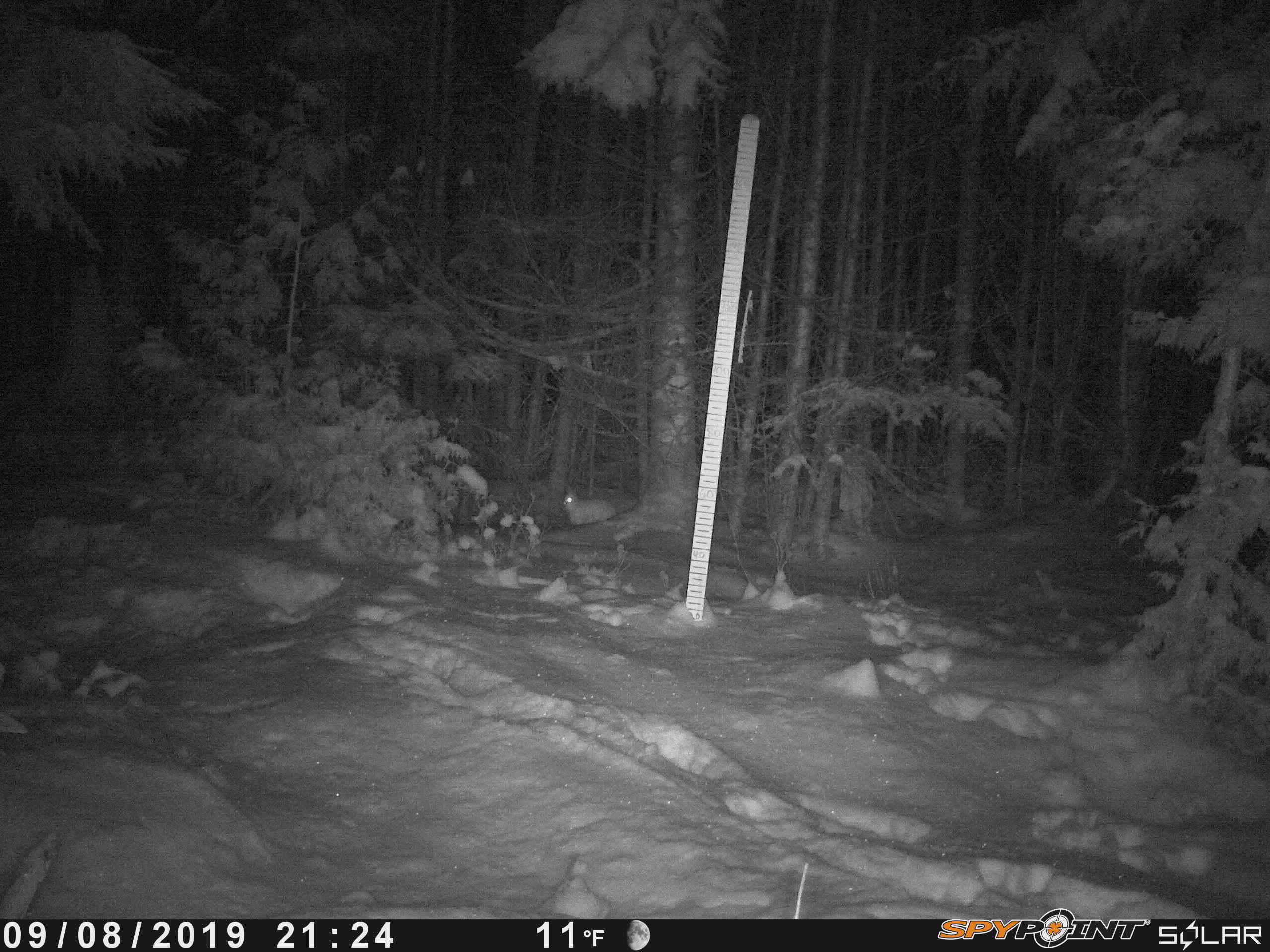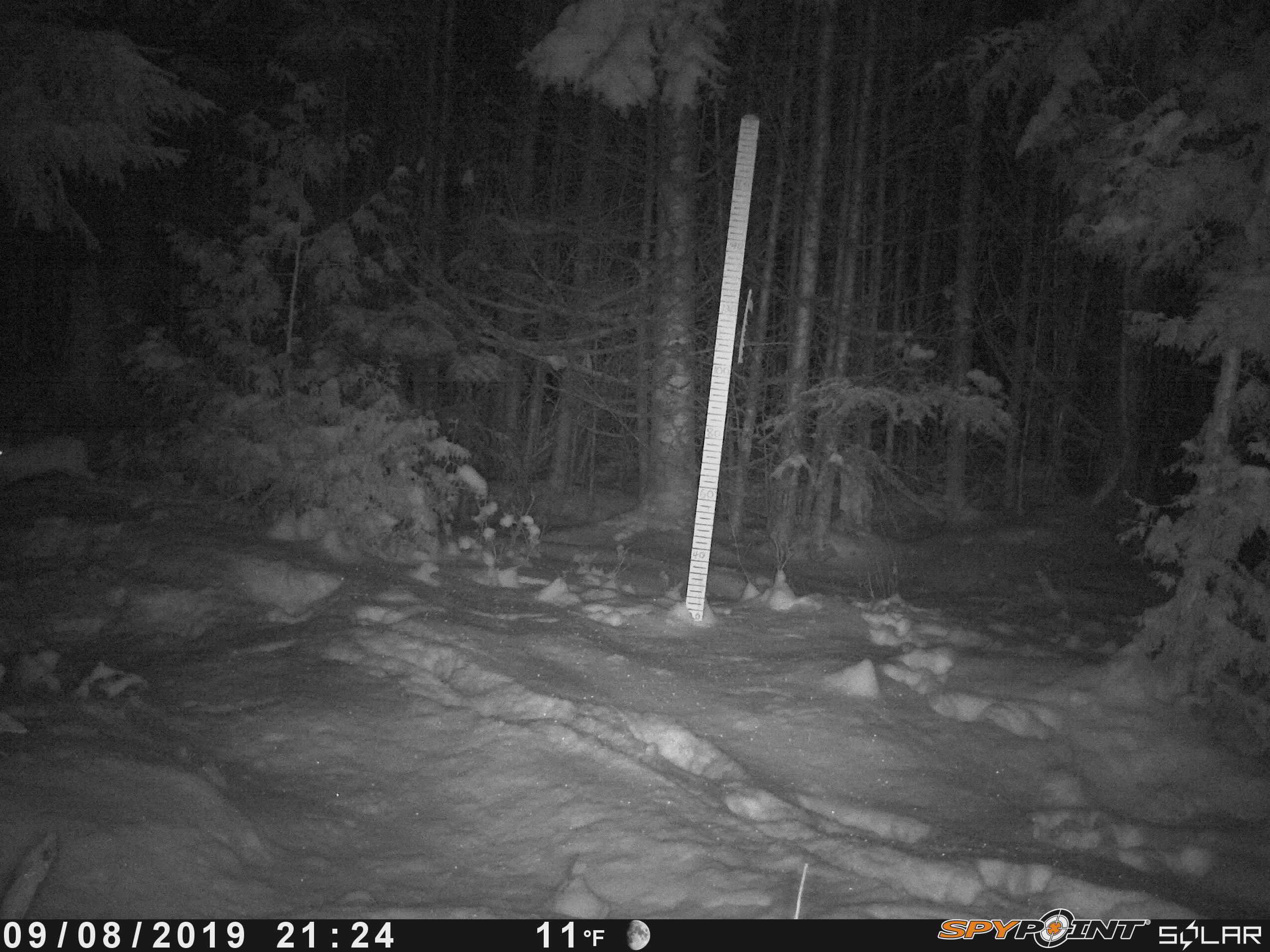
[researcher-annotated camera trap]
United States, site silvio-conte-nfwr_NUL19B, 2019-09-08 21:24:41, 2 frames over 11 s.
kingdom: Animalia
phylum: Chordata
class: Mammalia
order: Lagomorpha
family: Leporidae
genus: Lepus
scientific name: Lepus americanus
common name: snowshoe hare